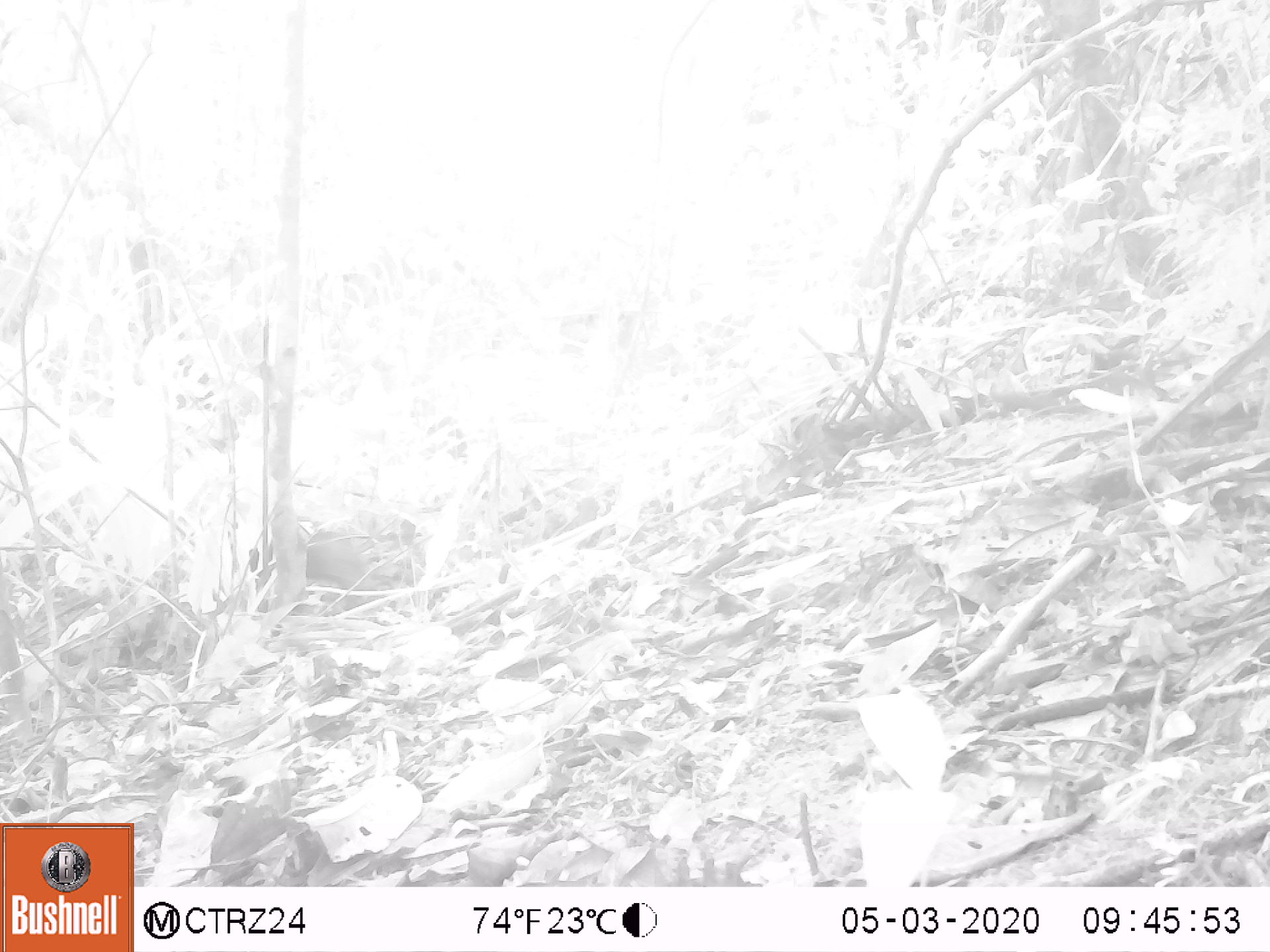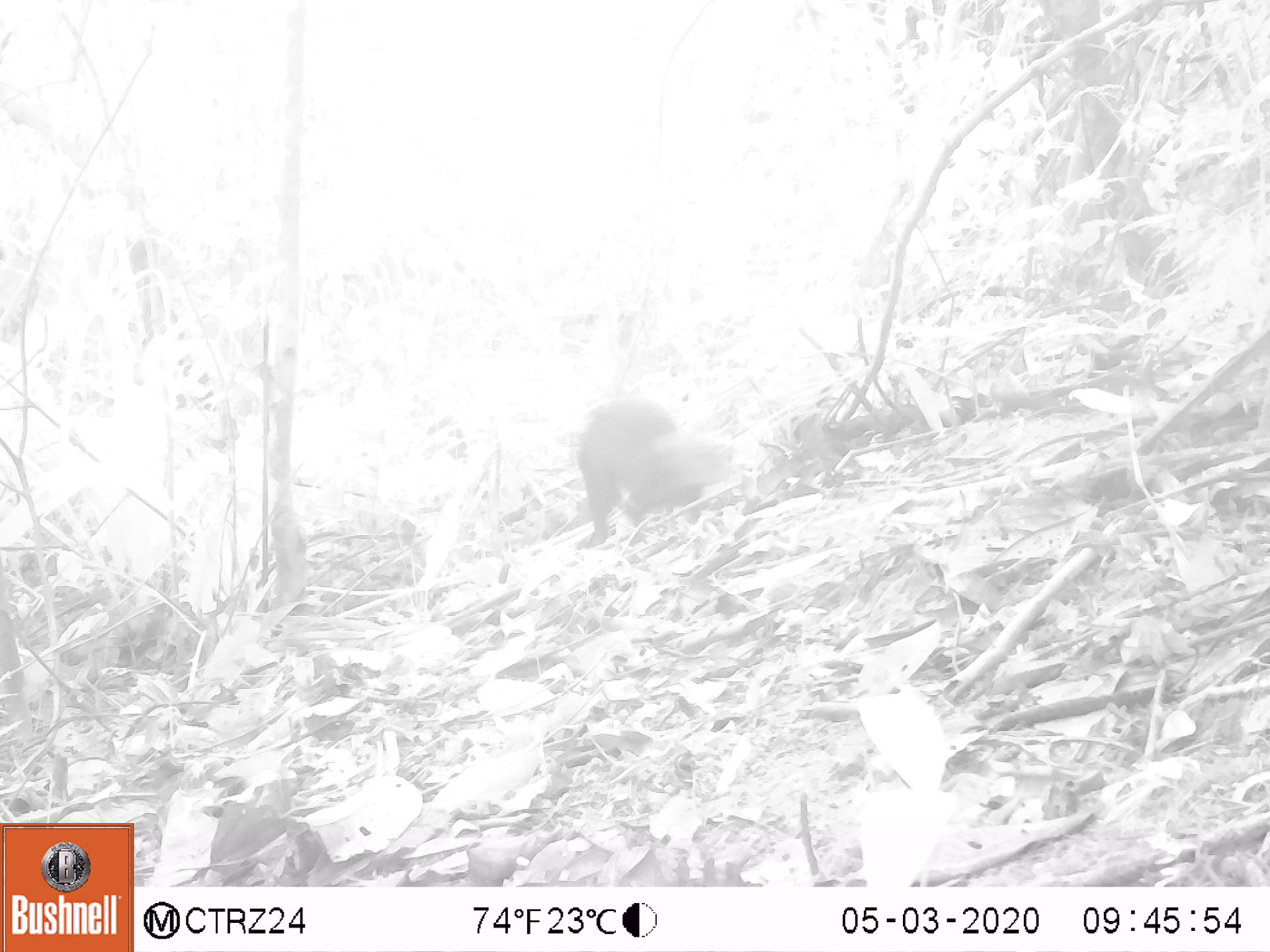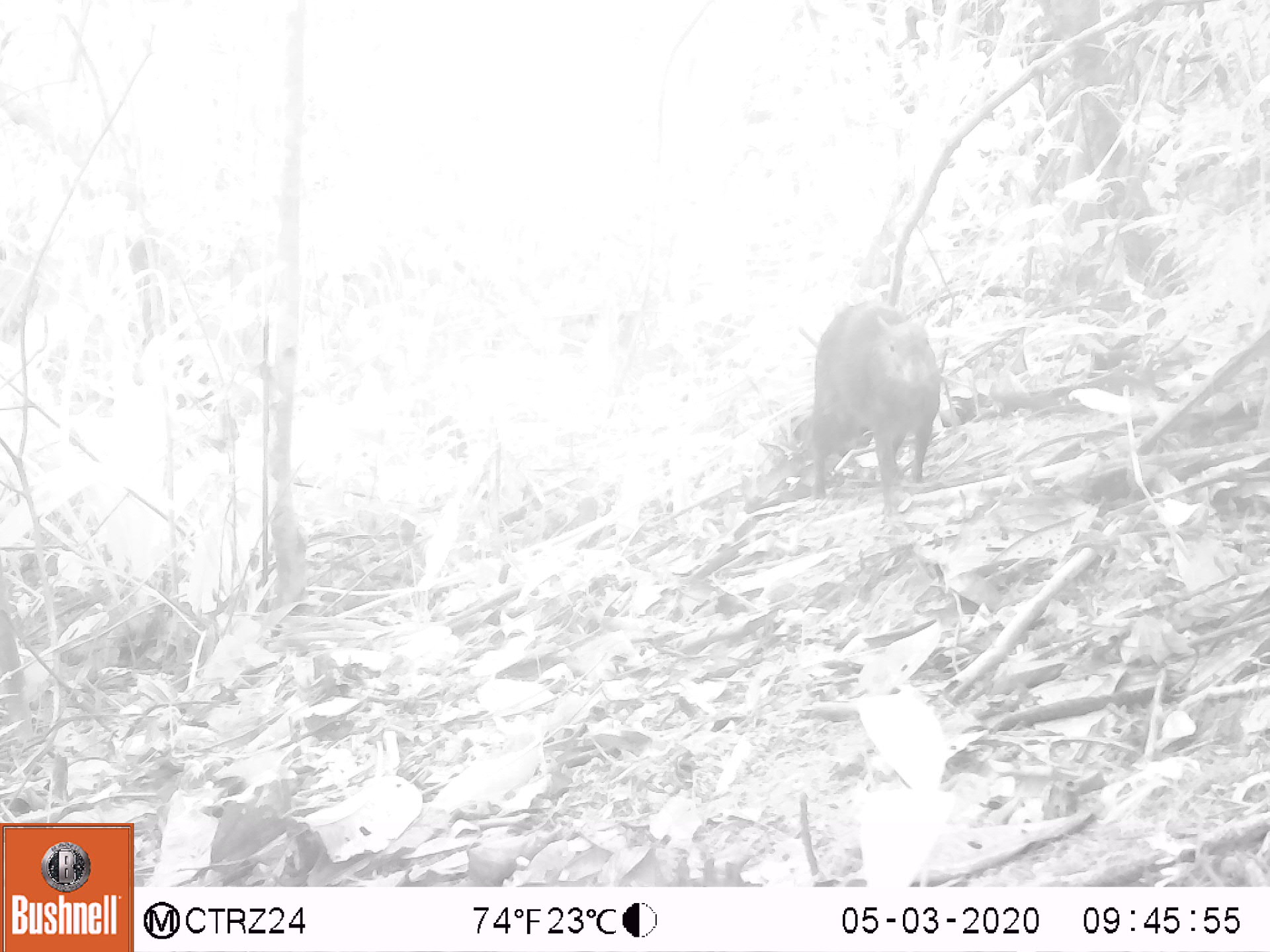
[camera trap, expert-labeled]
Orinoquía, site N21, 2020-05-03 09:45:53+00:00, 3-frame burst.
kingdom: Animalia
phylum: Chordata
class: Mammalia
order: Rodentia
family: Dasyproctidae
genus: Dasyprocta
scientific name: Dasyprocta fuliginosa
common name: black agouti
Black agouti (Dasyprocta fuliginosa).